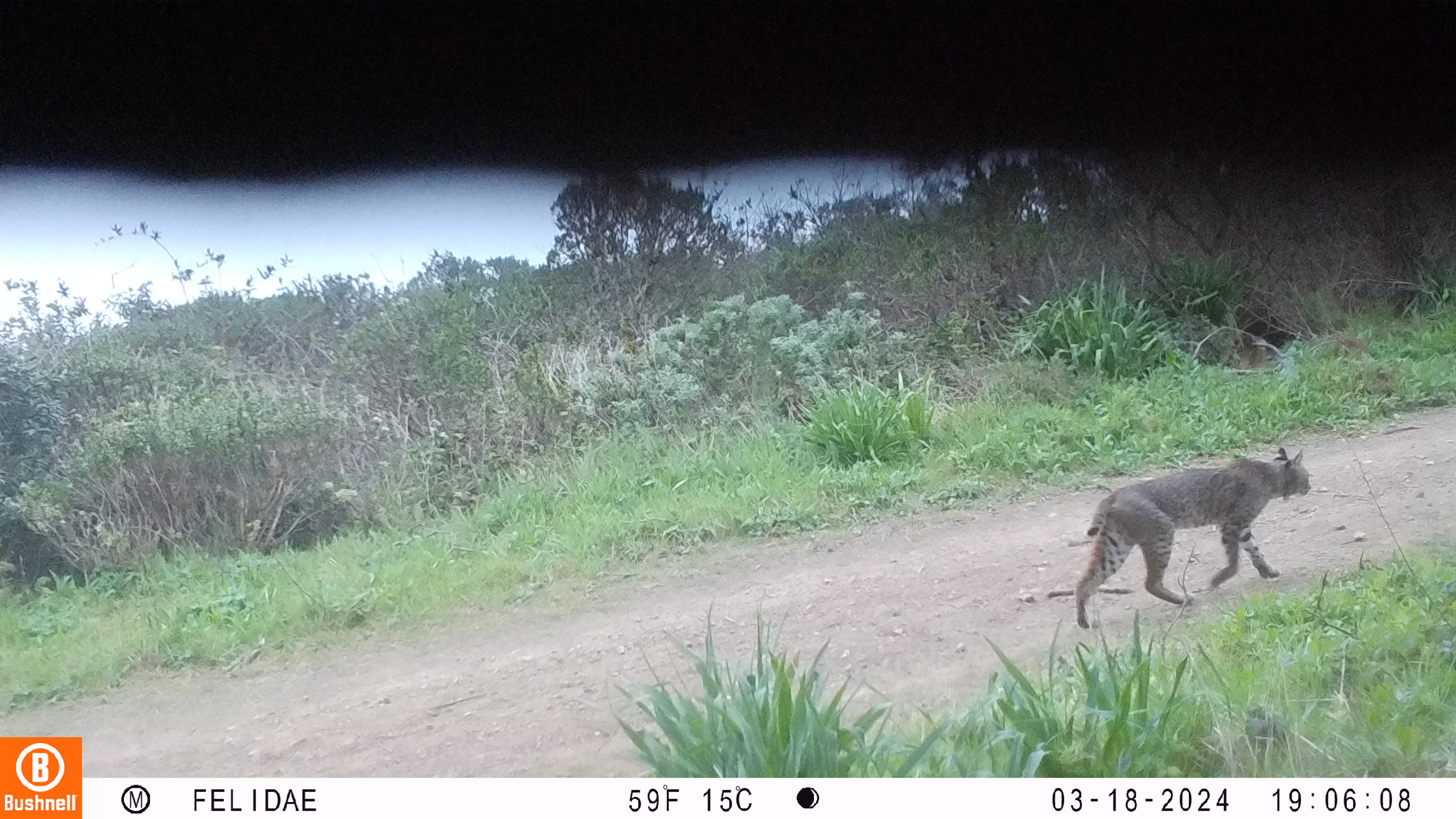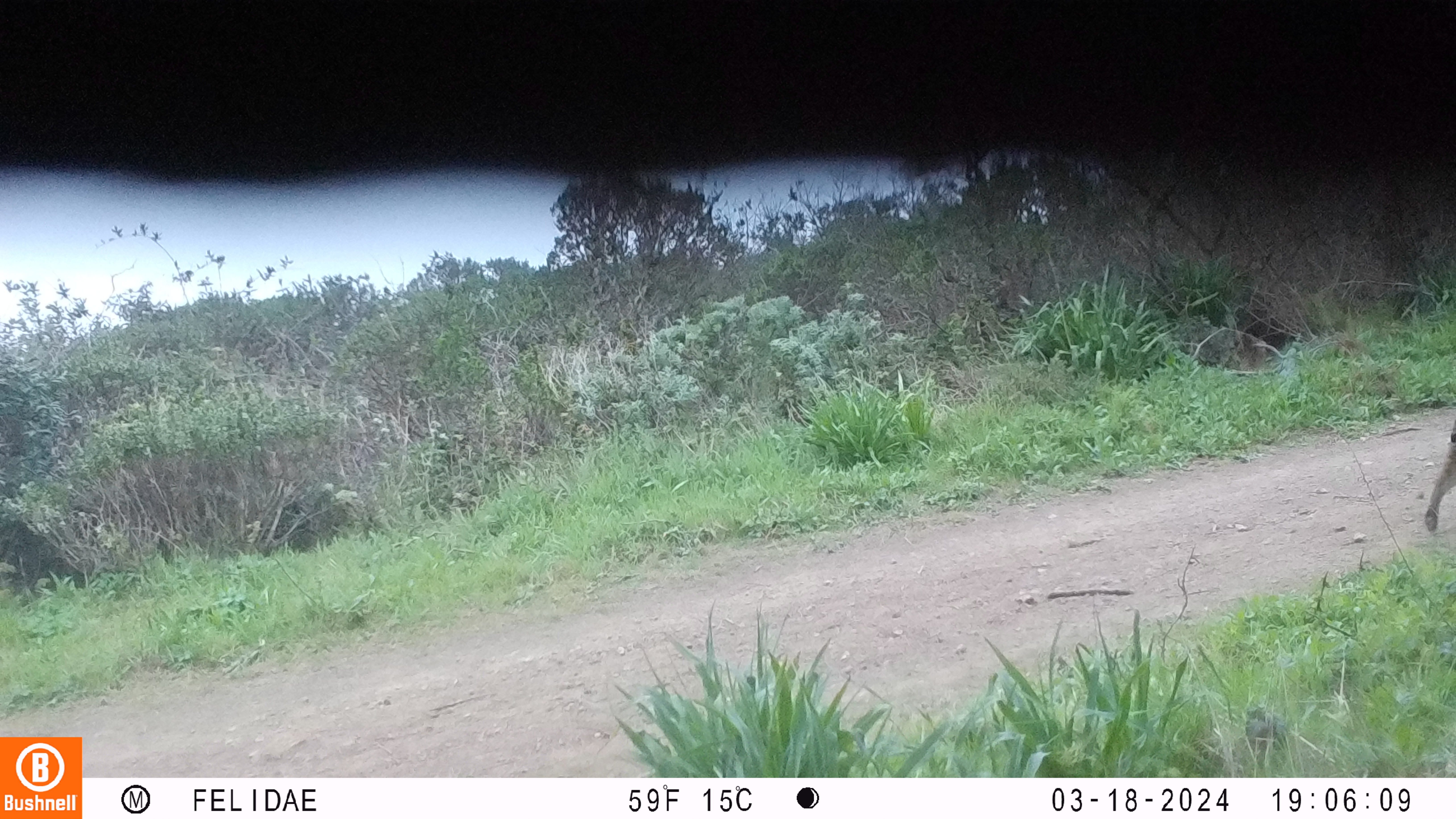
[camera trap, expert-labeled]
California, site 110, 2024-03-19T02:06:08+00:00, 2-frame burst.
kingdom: Animalia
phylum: Chordata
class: Mammalia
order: Carnivora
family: Felidae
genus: Lynx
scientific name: Lynx rufus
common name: bobcat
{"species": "bobcat (Lynx rufus)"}